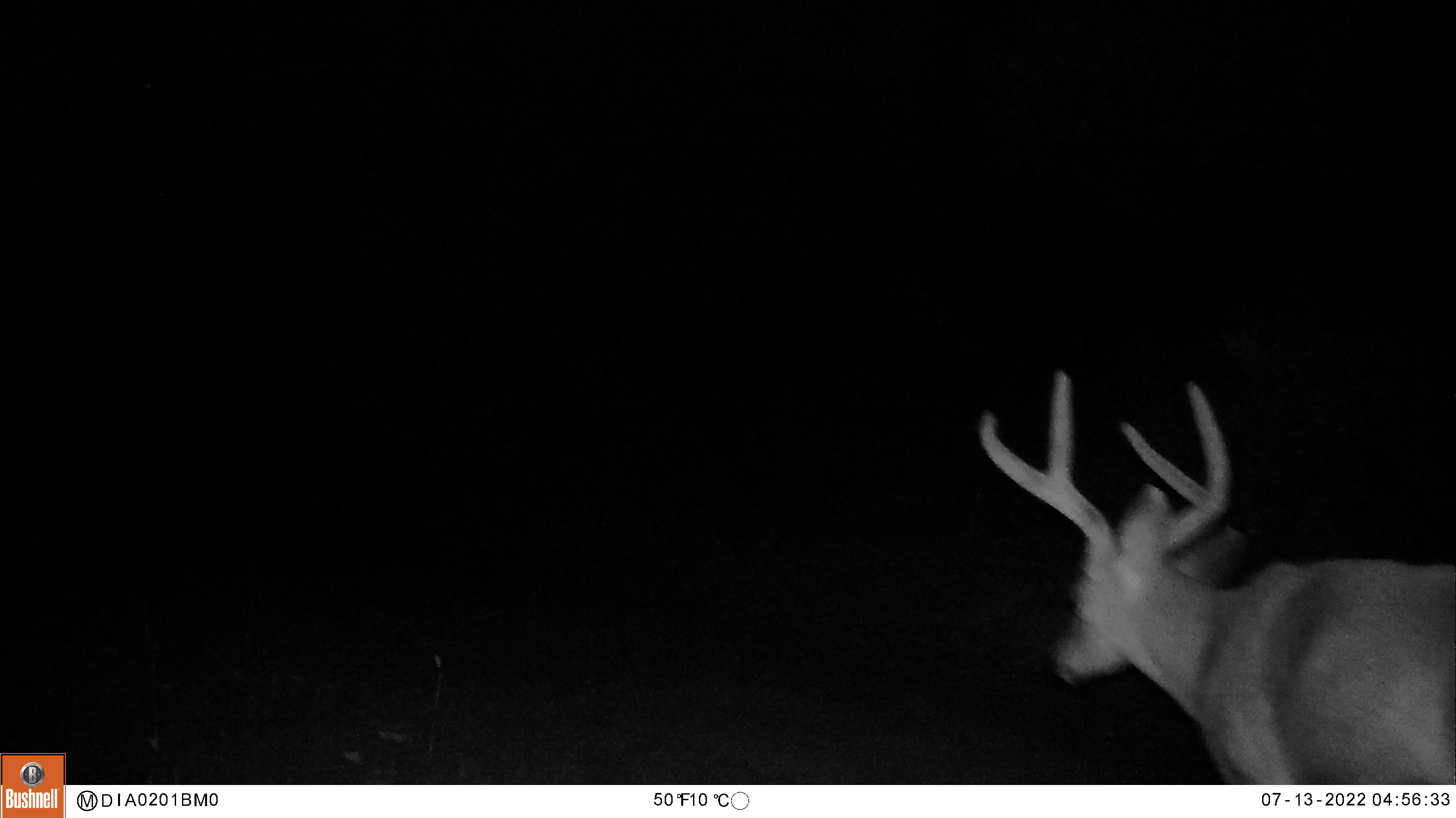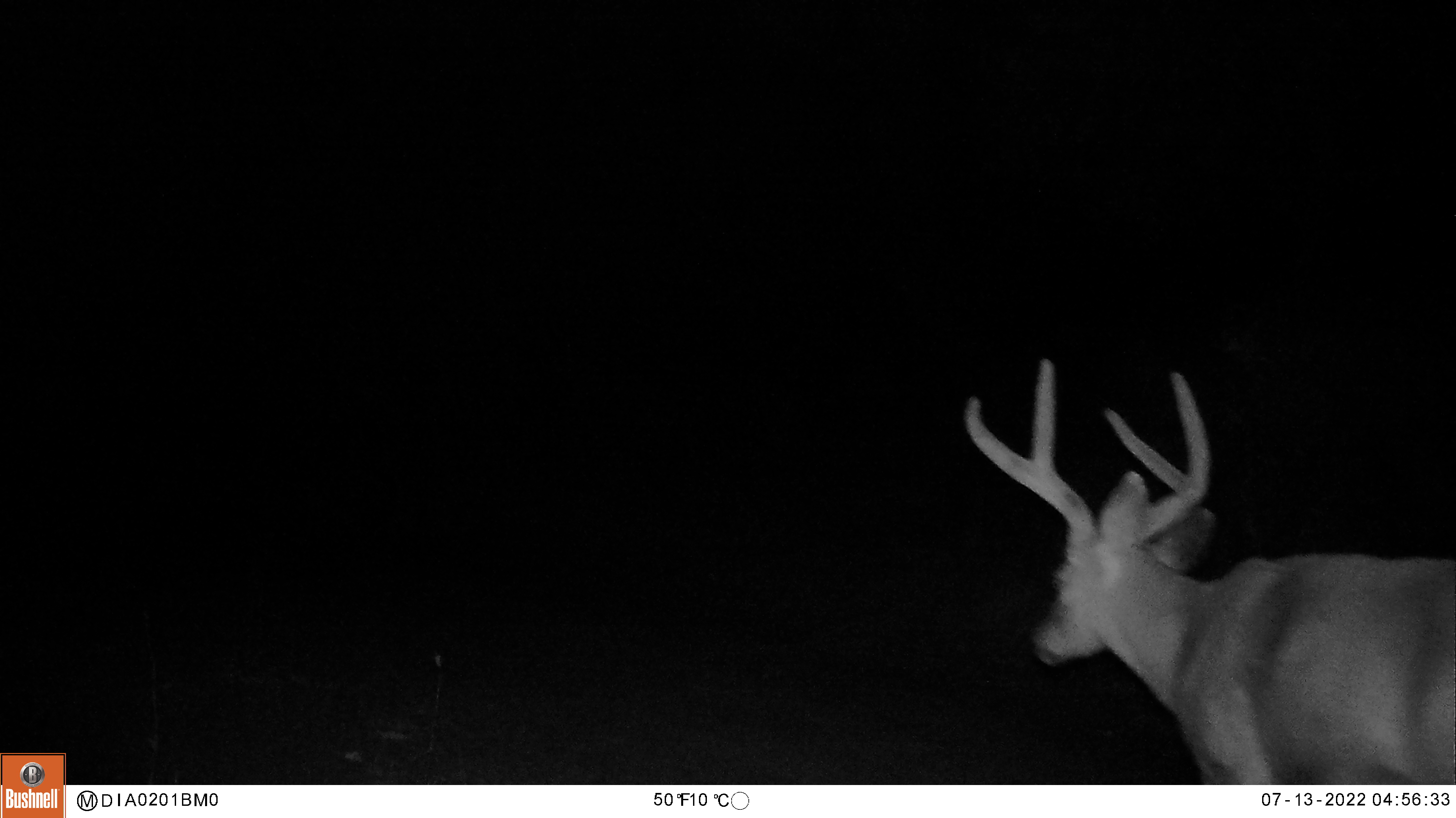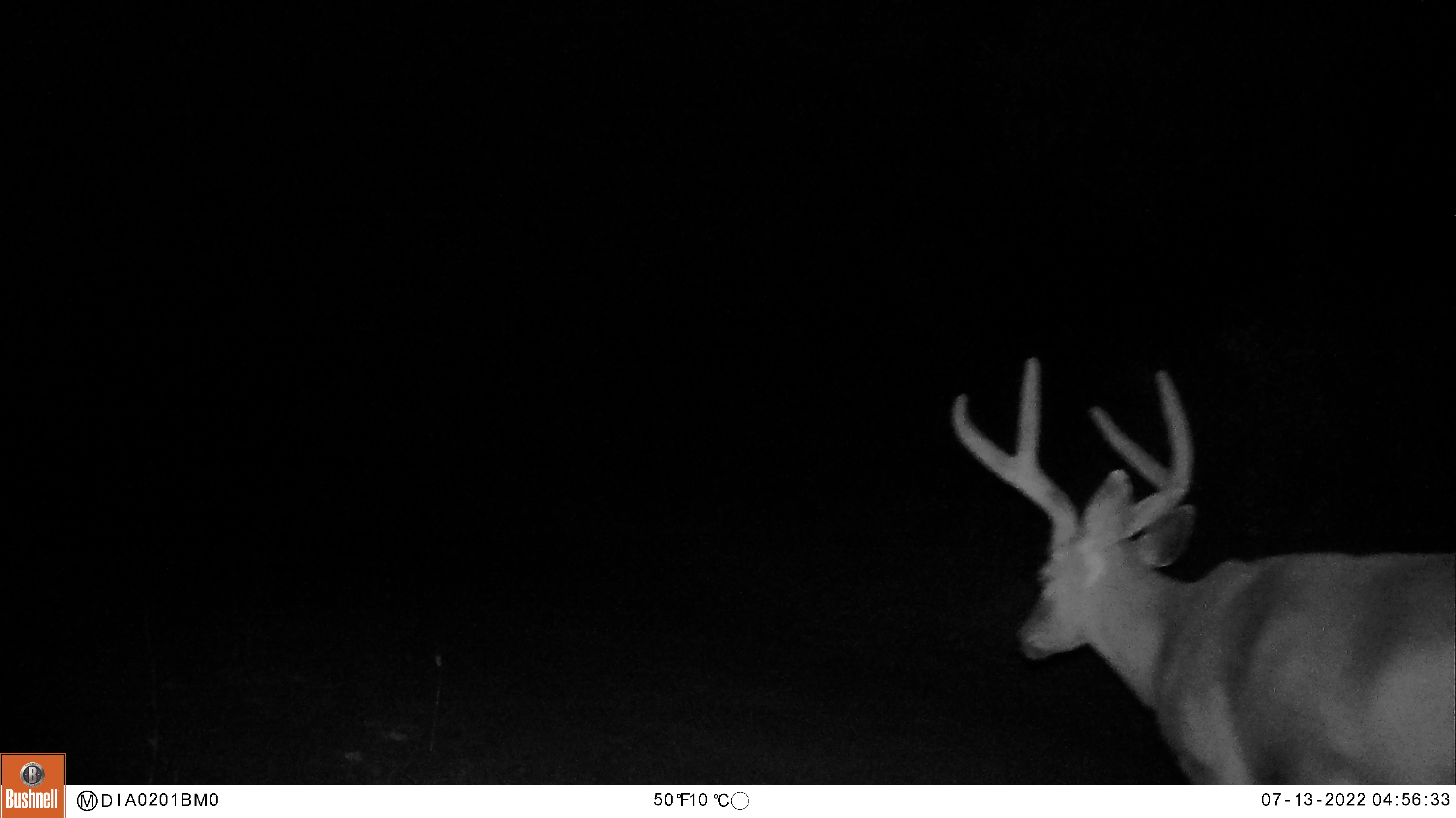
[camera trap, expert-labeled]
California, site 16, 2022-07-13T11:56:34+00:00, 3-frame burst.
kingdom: Animalia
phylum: Chordata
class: Mammalia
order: Artiodactyla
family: Cervidae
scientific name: Cervidae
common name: elk or deer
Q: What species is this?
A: Elk or deer (Cervidae).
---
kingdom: Animalia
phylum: Chordata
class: Mammalia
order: Artiodactyla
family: Cervidae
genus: Odocoileus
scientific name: Odocoileus hemionus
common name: mule deer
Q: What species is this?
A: Mule deer (Odocoileus hemionus).